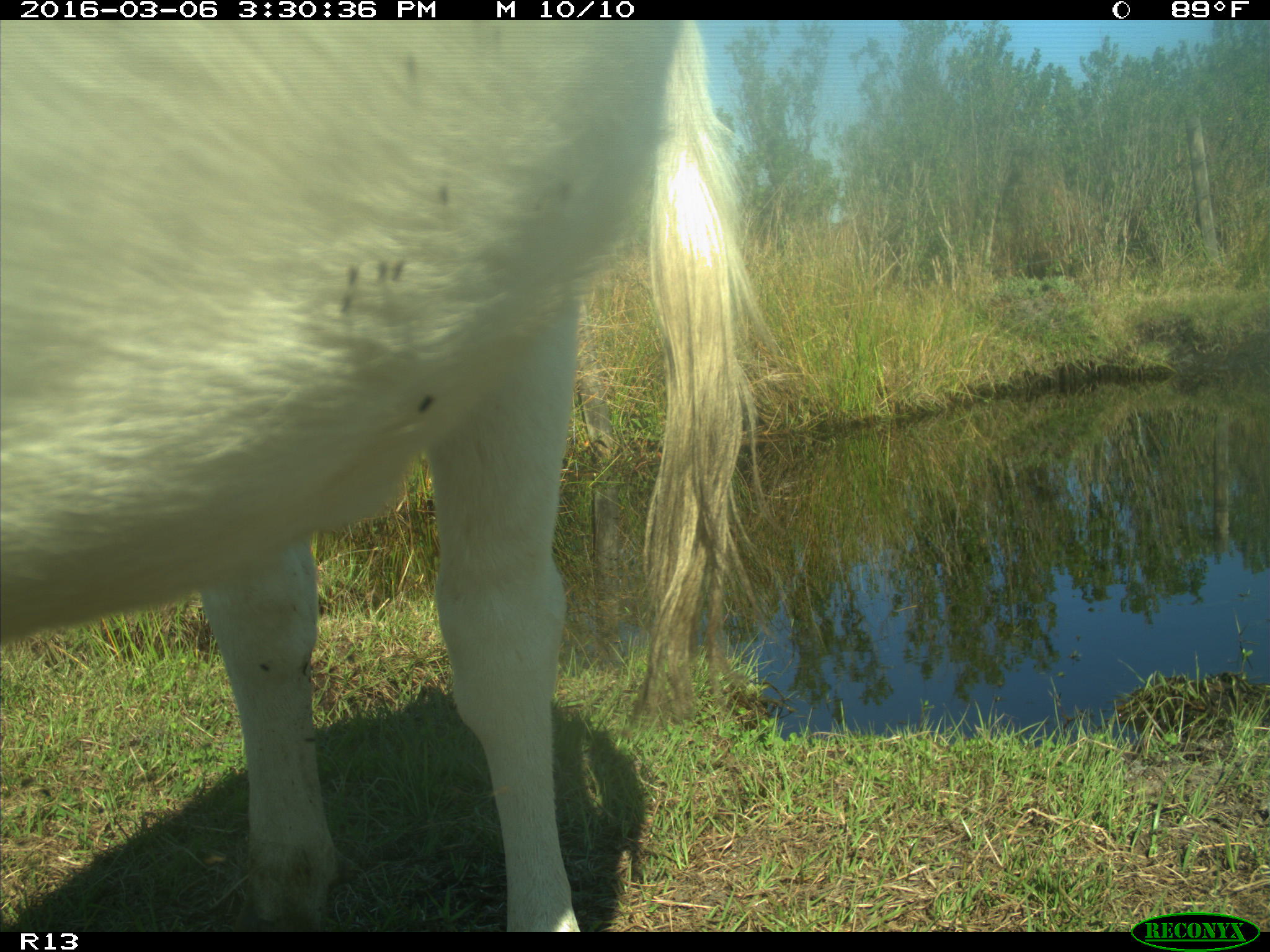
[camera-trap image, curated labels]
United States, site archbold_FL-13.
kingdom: Animalia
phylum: Chordata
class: Mammalia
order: Artiodactyla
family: Bovidae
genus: Bos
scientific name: Bos taurus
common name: domestic cow